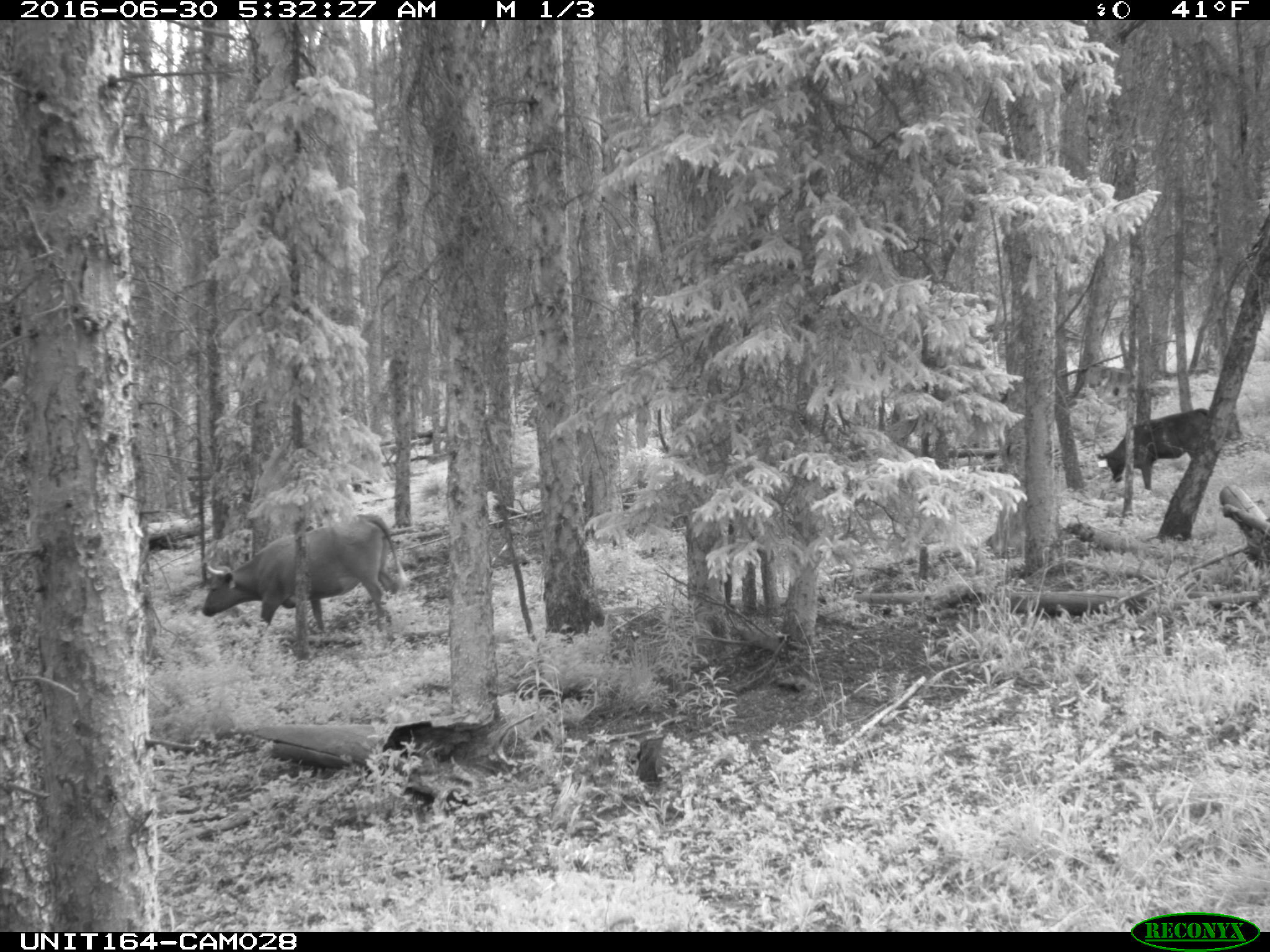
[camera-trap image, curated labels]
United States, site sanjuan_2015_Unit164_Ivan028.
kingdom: Animalia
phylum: Chordata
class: Mammalia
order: Artiodactyla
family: Bovidae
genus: Bos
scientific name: Bos taurus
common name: domestic cow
Bos taurus (domestic cow).